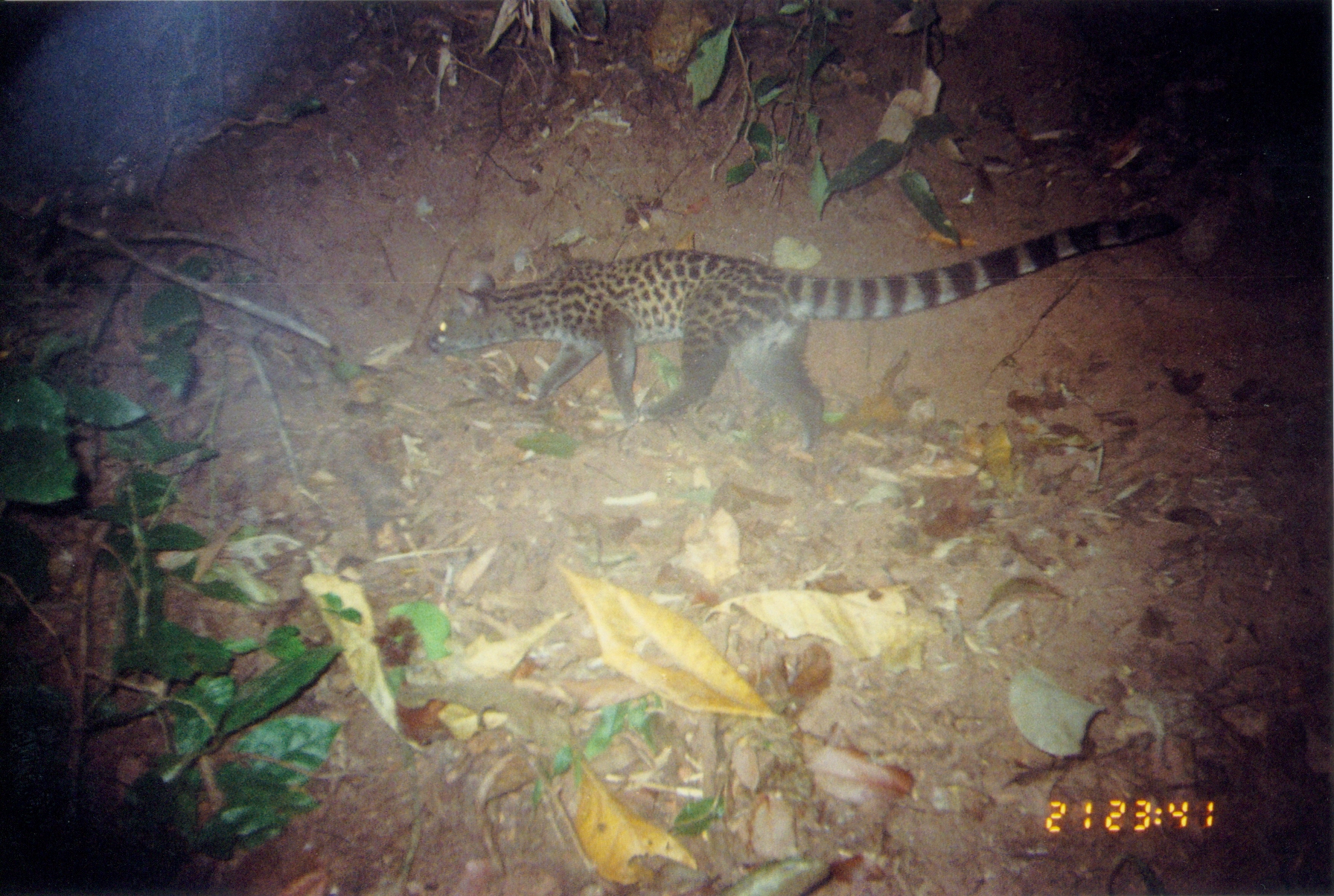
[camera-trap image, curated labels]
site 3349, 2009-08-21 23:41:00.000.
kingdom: Animalia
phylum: Chordata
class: Mammalia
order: Carnivora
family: Viverridae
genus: Genetta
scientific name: Genetta servalina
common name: servaline genet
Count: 1.